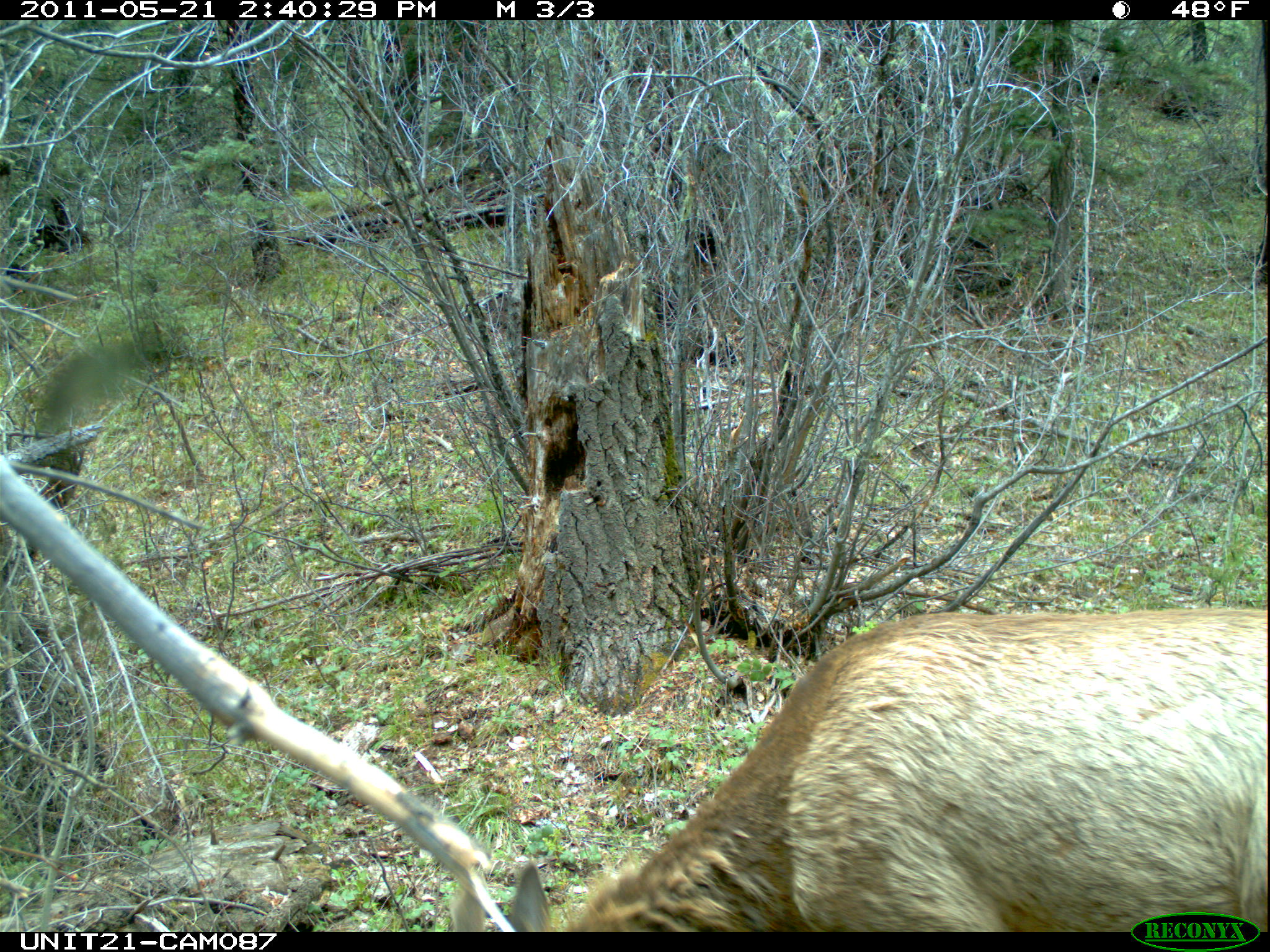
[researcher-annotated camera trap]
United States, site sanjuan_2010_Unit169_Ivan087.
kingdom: Animalia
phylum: Chordata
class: Mammalia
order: Artiodactyla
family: Cervidae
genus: Cervus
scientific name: Cervus elaphus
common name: red deer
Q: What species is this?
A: Cervus elaphus (red deer).